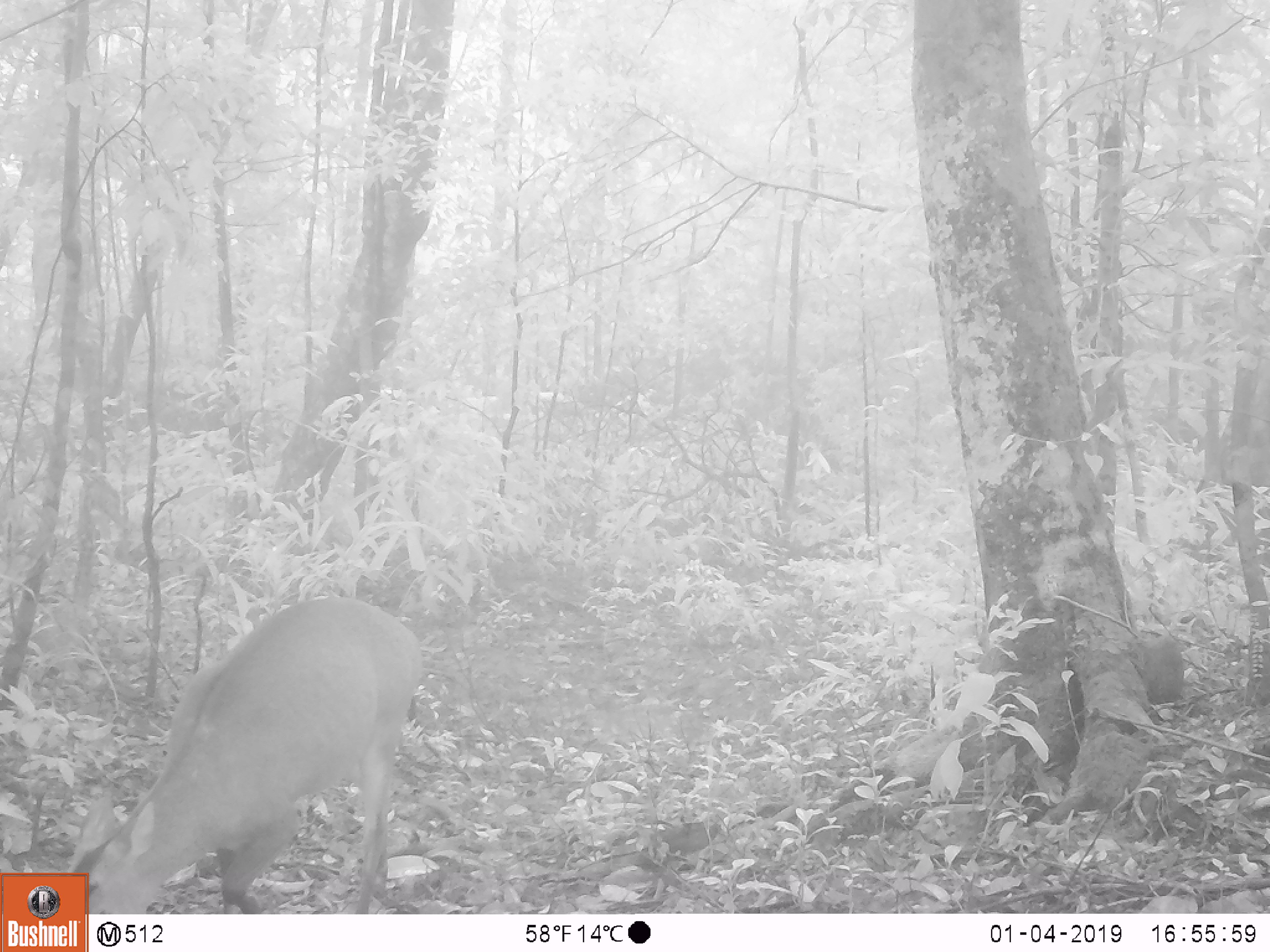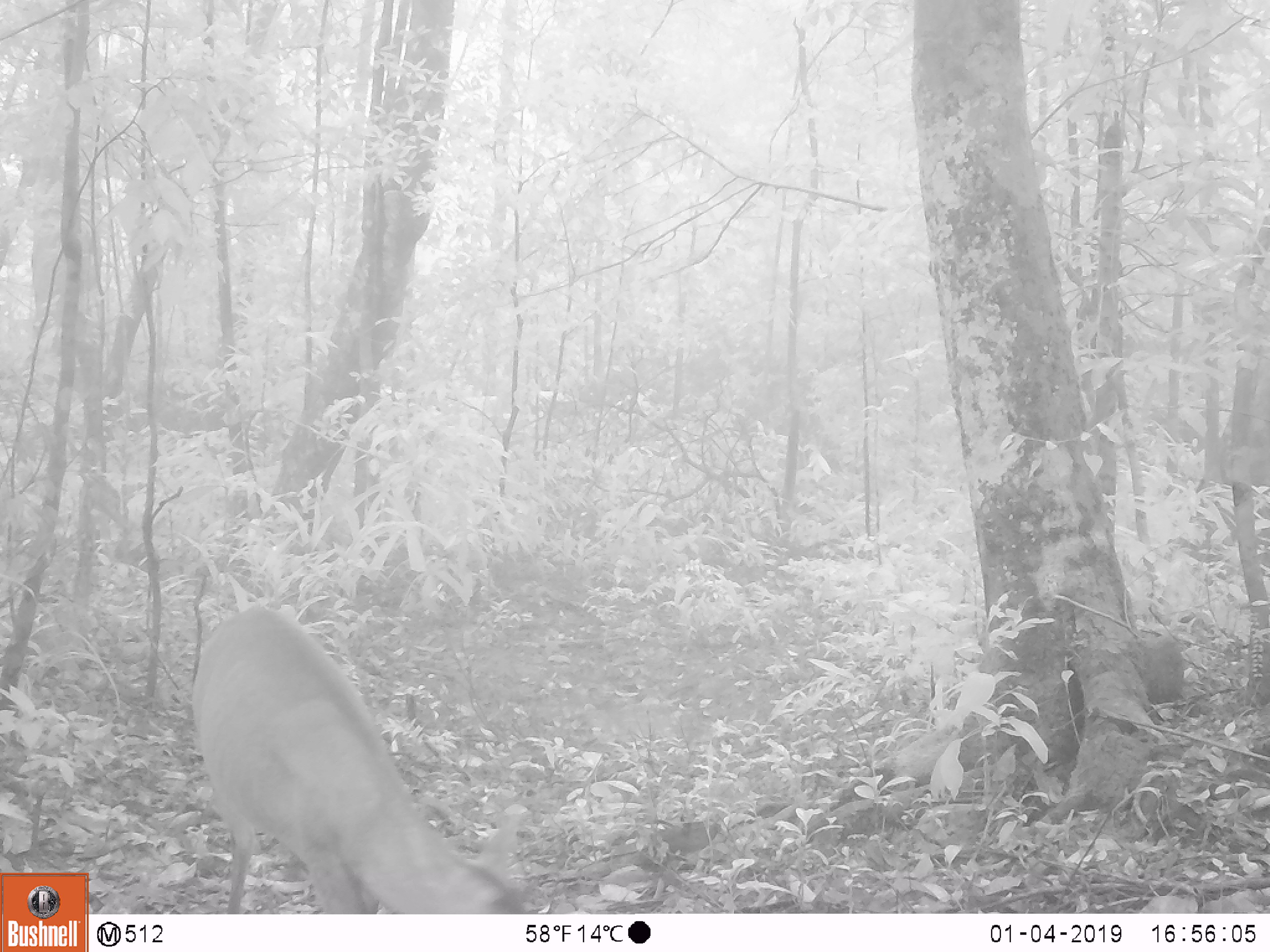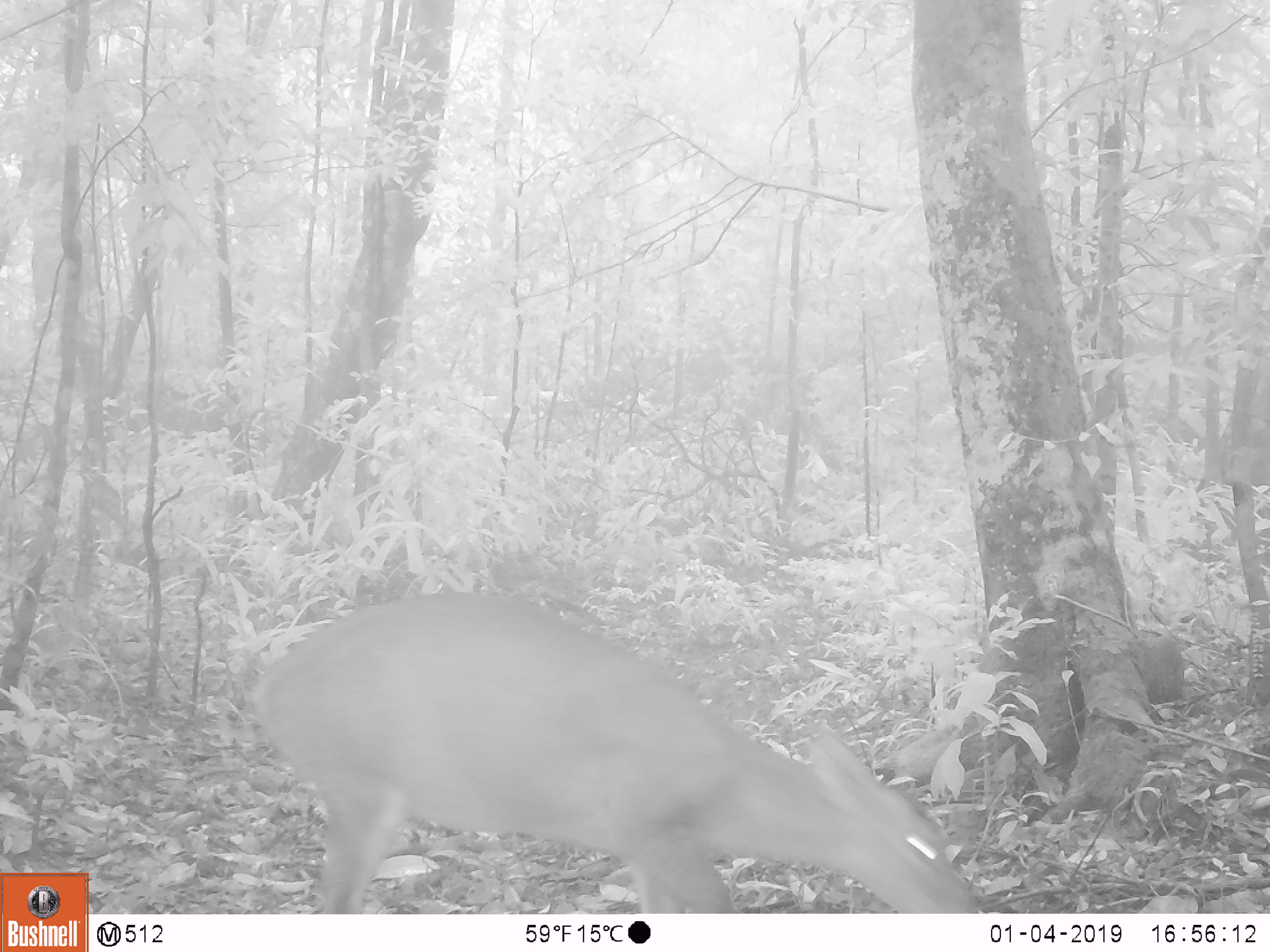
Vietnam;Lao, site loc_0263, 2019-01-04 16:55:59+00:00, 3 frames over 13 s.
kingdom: Animalia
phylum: Chordata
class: Mammalia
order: Artiodactyla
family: Cervidae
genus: Muntiacus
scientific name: Muntiacus vuquangensis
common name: large-antlered muntjac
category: large antlered muntjac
Large antlered muntjac (large-antlered muntjac) (Muntiacus vuquangensis). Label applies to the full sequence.